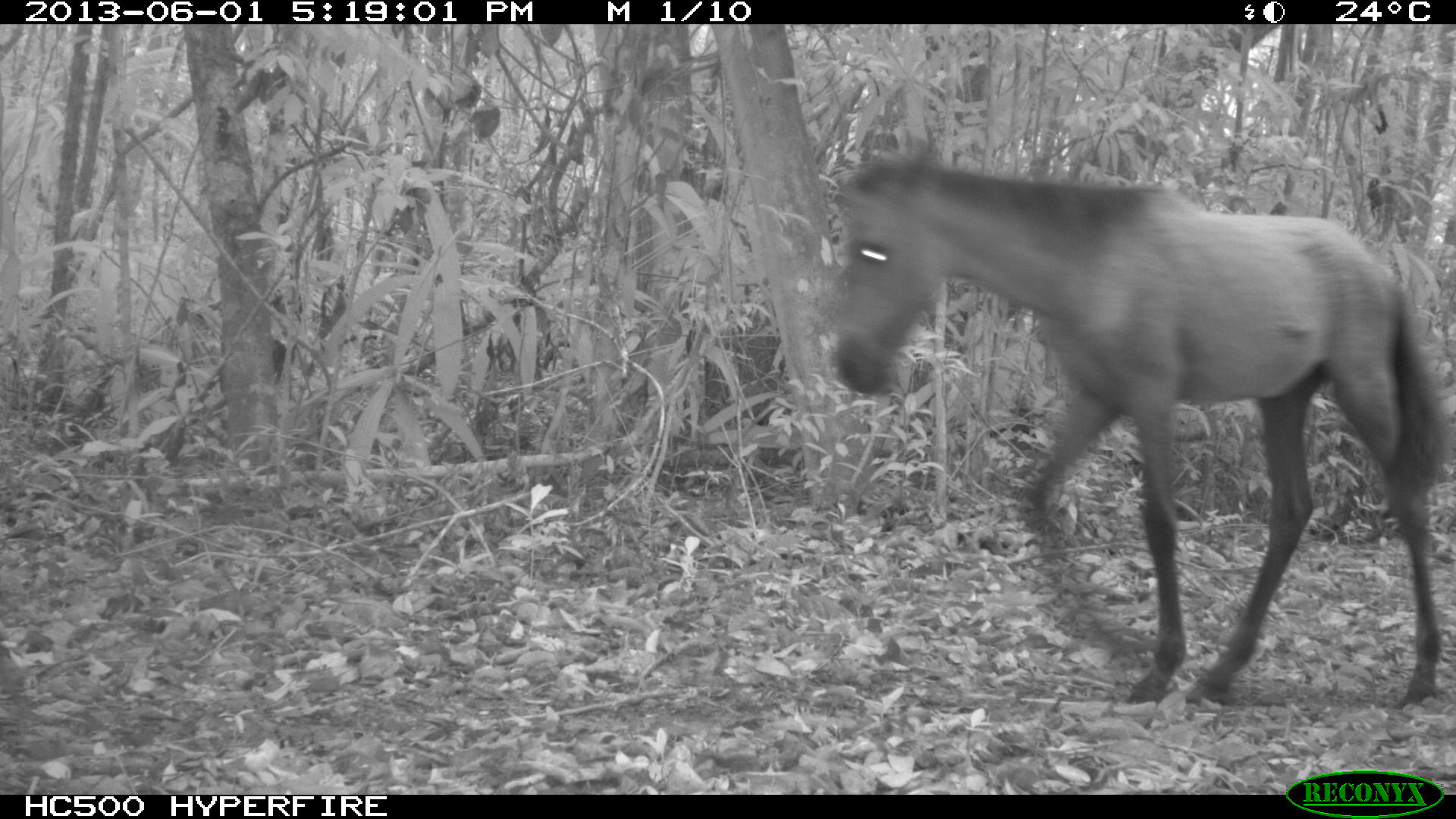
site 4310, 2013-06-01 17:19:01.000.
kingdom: Animalia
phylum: Chordata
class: Mammalia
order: Perissodactyla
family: Equidae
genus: Equus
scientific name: Equus ferus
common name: wild horse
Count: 1.